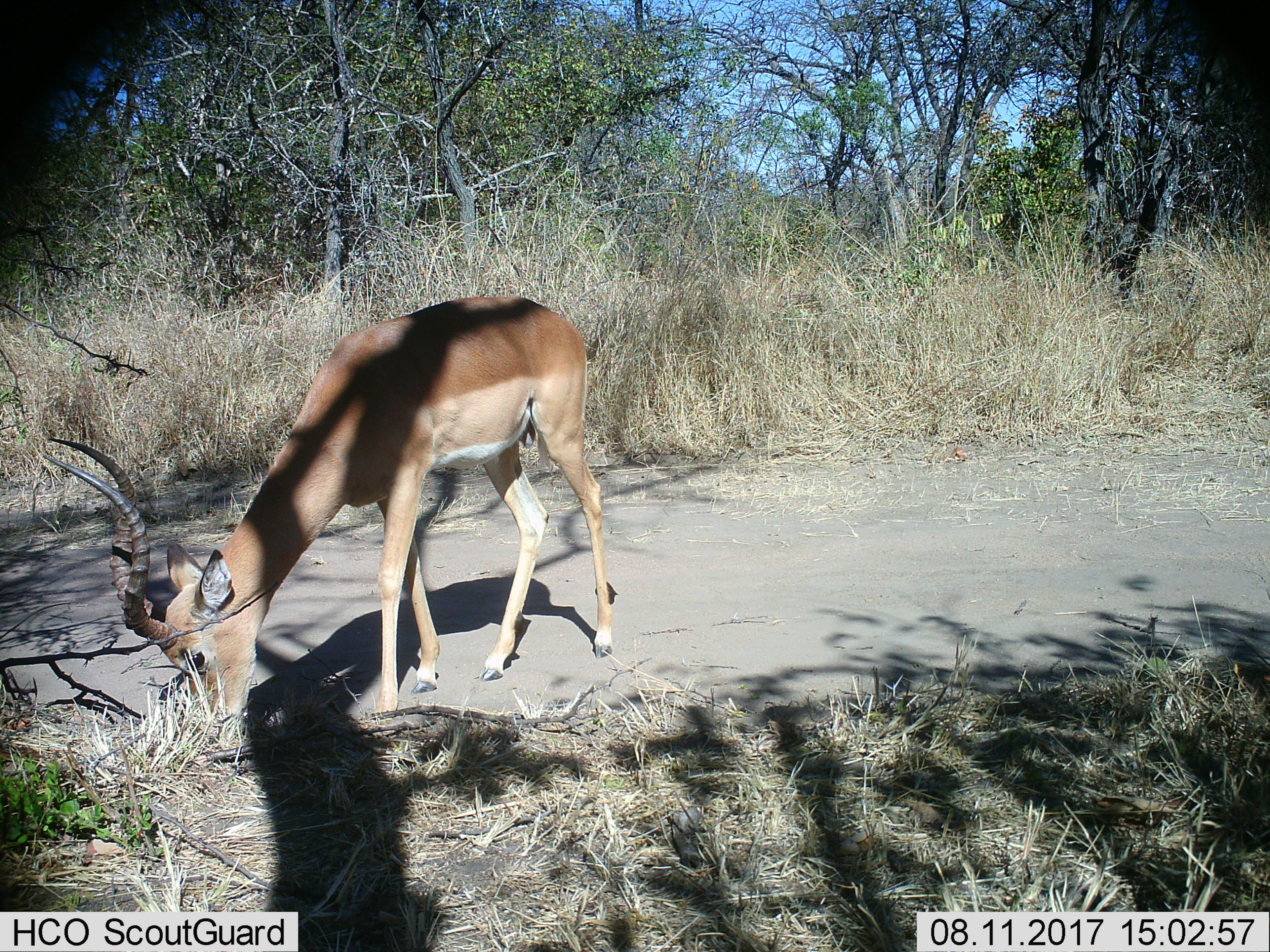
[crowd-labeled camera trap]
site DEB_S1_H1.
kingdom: Animalia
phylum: Chordata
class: Mammalia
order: Artiodactyla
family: Bovidae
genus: Aepyceros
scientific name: Aepyceros melampus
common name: impala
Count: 1.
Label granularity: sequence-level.